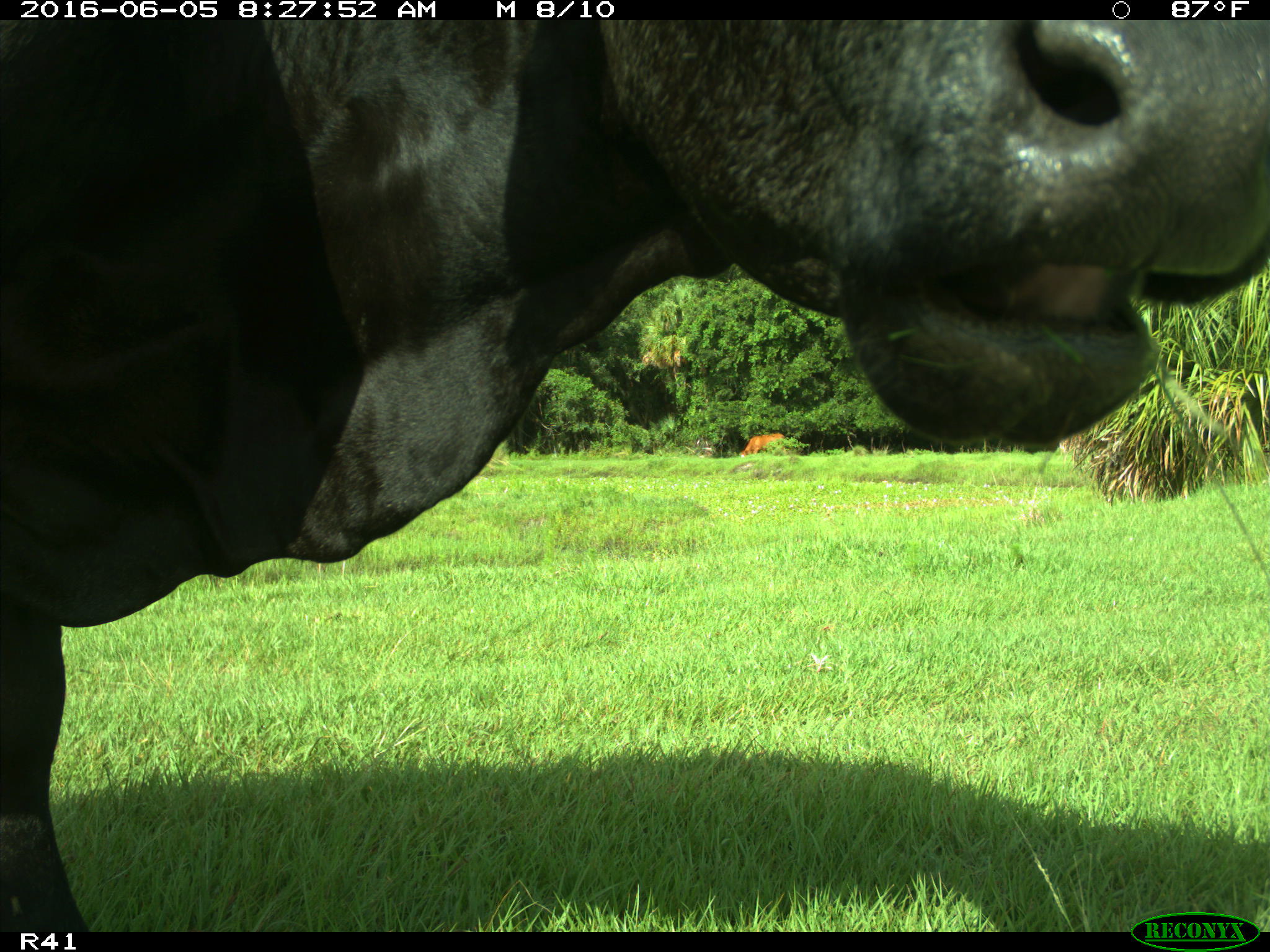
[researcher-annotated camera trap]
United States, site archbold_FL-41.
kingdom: Animalia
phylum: Chordata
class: Mammalia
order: Artiodactyla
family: Bovidae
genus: Bos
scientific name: Bos taurus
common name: domestic cow